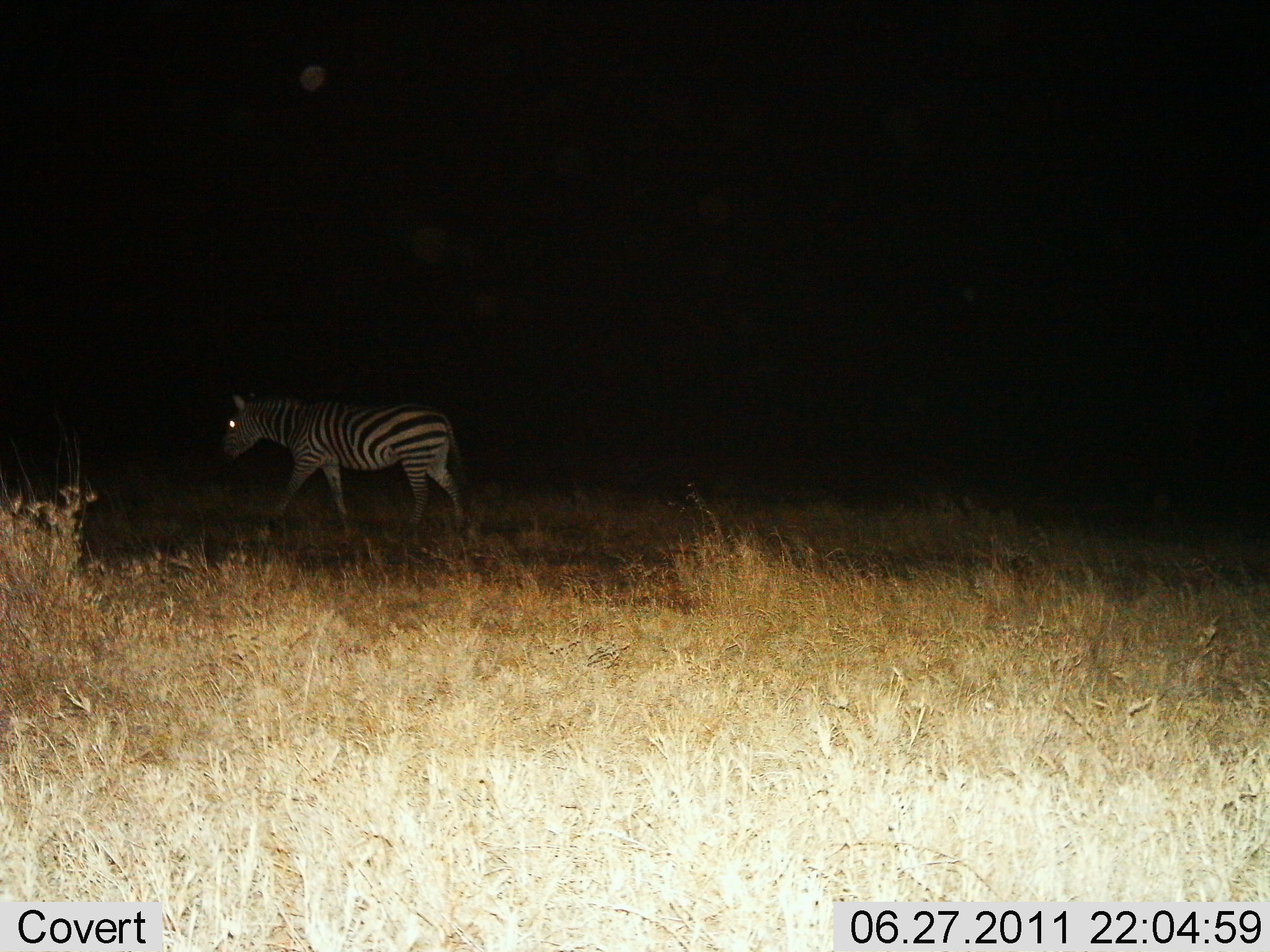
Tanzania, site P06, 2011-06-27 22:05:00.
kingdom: Animalia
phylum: Chordata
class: Mammalia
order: Perissodactyla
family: Equidae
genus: Equus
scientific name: Equus quagga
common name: plains zebra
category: zebra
Zebra (plains zebra) (Equus quagga), count 1. Behavior (volunteer vote fractions): standing 6%, resting 0%, moving 94%, interacting 0%. Young present (vote fraction): 0%. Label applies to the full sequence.